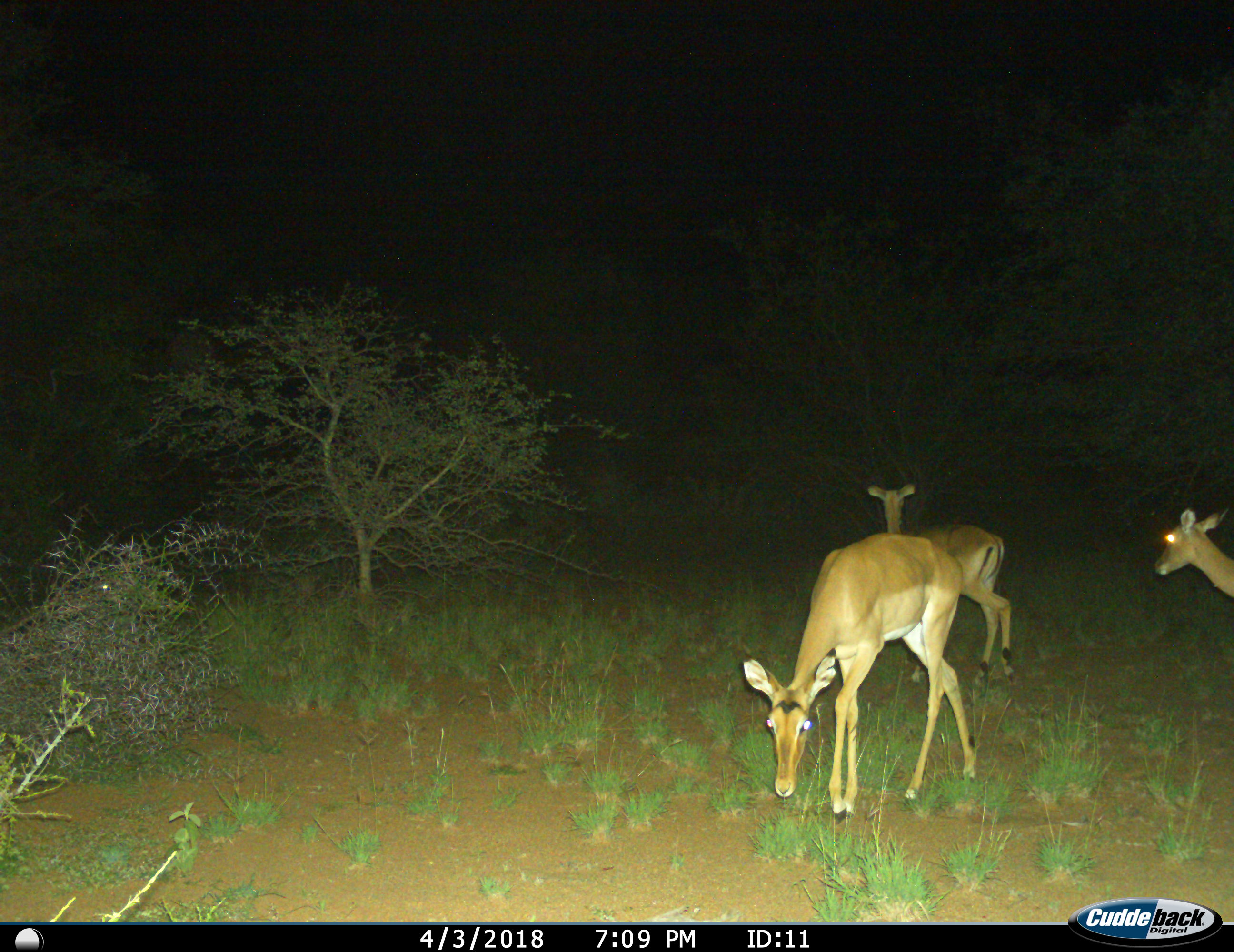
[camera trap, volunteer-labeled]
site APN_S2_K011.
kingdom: Animalia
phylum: Chordata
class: Mammalia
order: Artiodactyla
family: Bovidae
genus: Aepyceros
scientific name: Aepyceros melampus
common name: impala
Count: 3.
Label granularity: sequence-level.